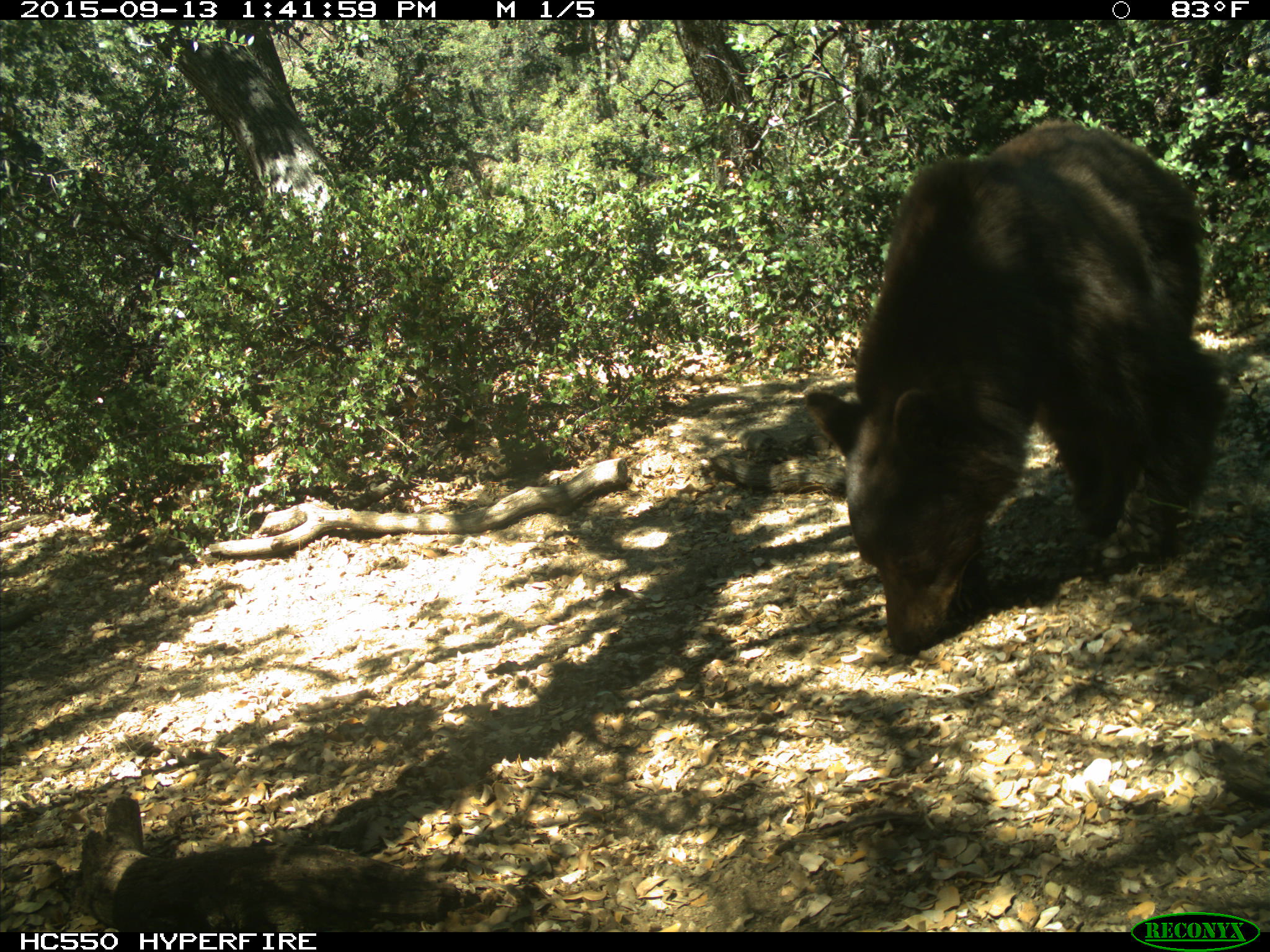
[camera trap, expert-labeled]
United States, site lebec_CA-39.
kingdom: Animalia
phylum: Chordata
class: Mammalia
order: Carnivora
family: Ursidae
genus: Ursus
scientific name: Ursus americanus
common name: american black bear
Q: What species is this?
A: Ursus americanus (american black bear).